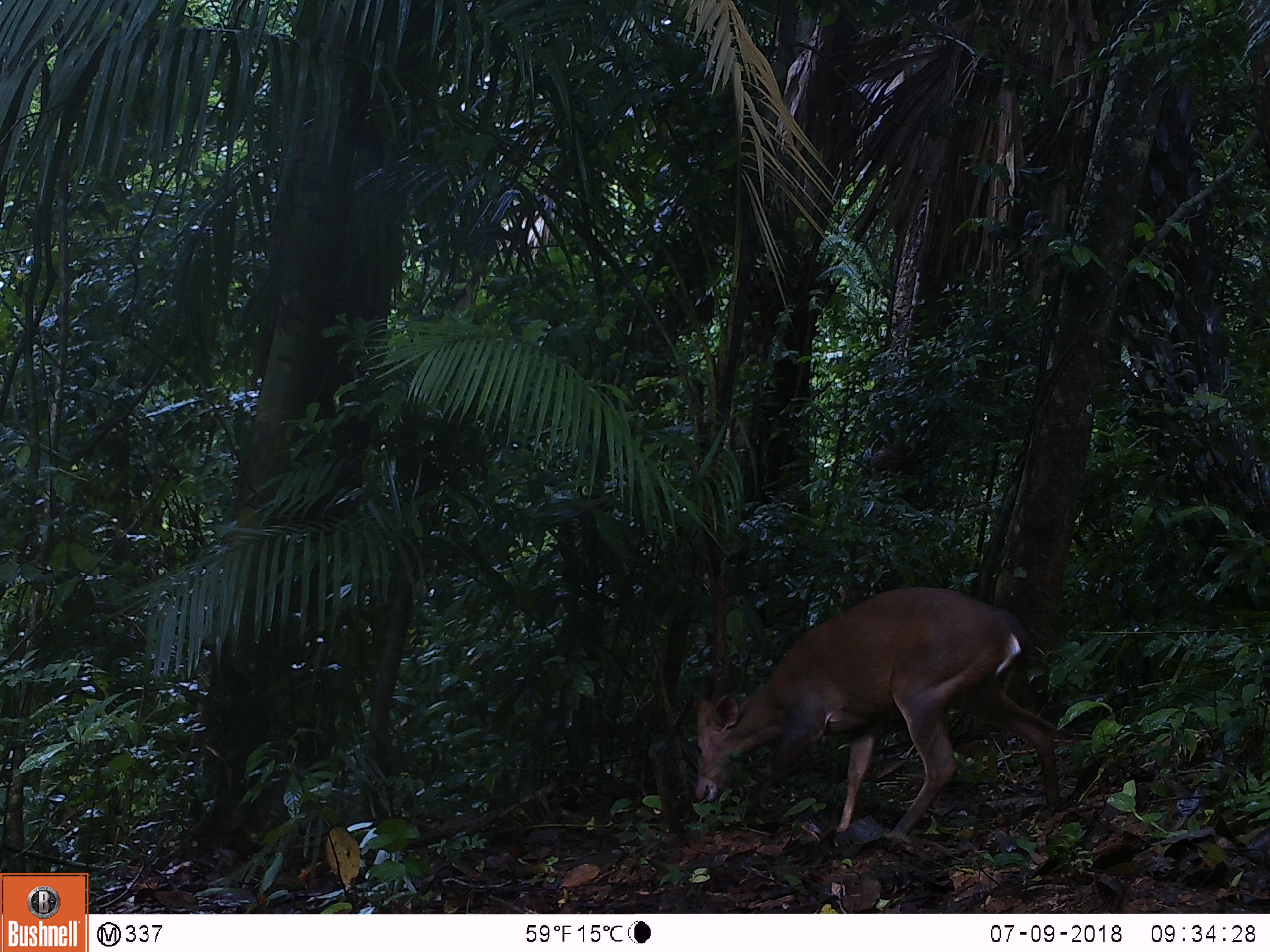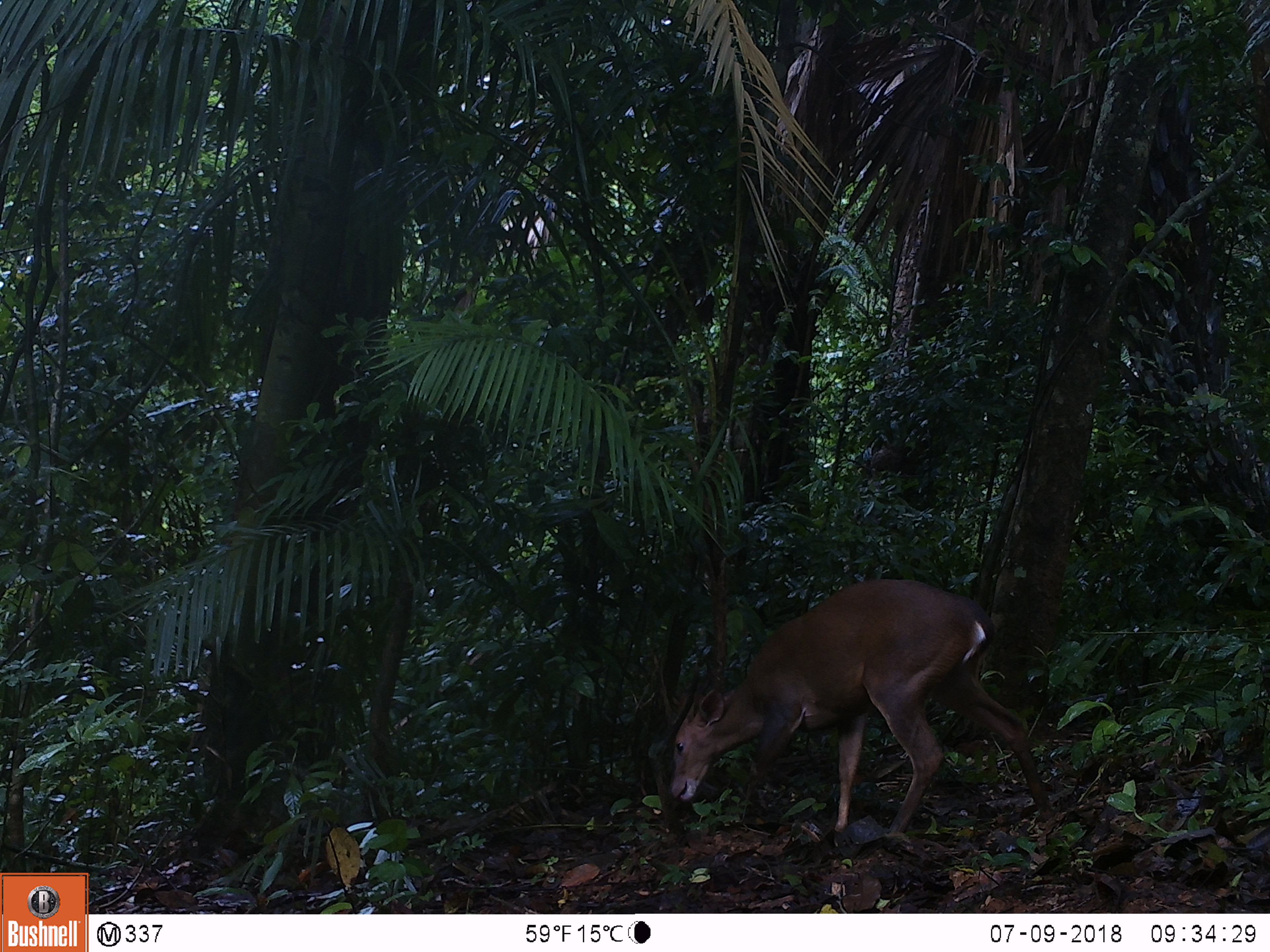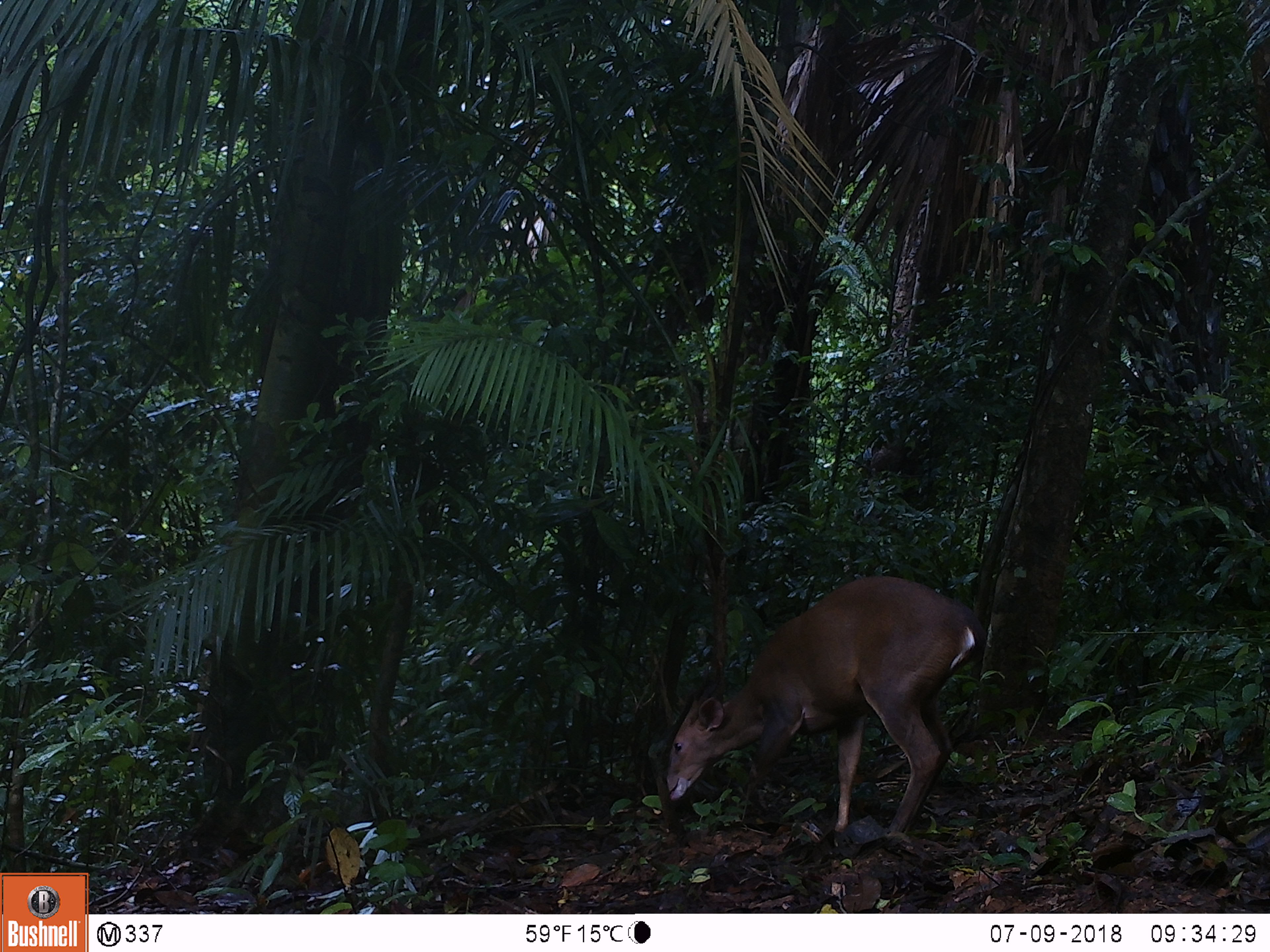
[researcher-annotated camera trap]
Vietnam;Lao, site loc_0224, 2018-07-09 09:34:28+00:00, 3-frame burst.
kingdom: Animalia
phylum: Chordata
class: Mammalia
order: Artiodactyla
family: Cervidae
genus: Muntiacus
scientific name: Muntiacus vuquangensis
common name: large-antlered muntjac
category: large antlered muntjac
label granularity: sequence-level